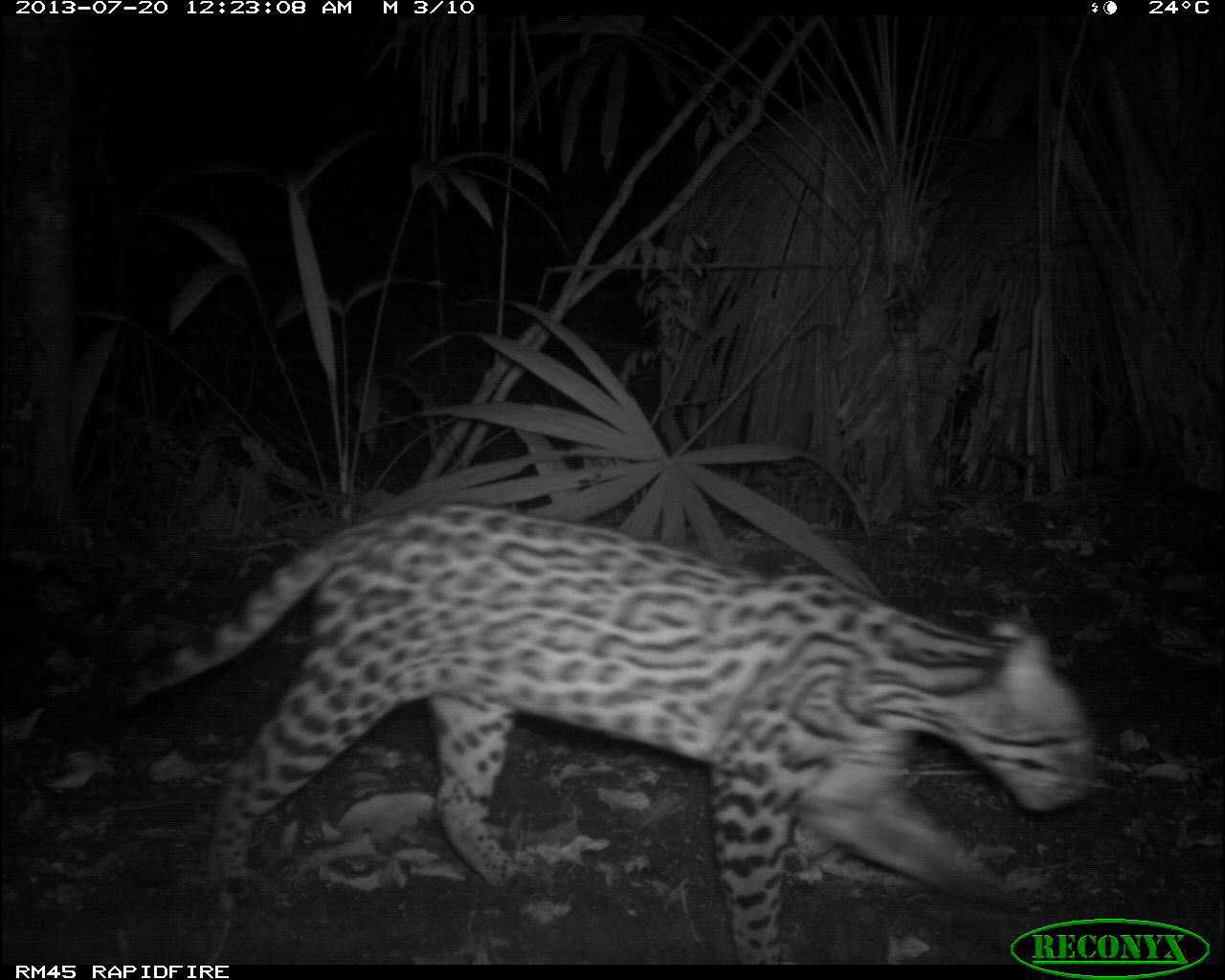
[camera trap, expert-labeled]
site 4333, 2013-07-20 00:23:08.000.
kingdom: Animalia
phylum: Chordata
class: Mammalia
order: Carnivora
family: Felidae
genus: Leopardus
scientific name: Leopardus pardalis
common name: ocelot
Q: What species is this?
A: Leopardus pardalis (ocelot).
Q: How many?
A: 1.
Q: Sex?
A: Female.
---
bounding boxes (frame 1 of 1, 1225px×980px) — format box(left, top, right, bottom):
leopardus pardalis: box(101, 499, 1096, 961)